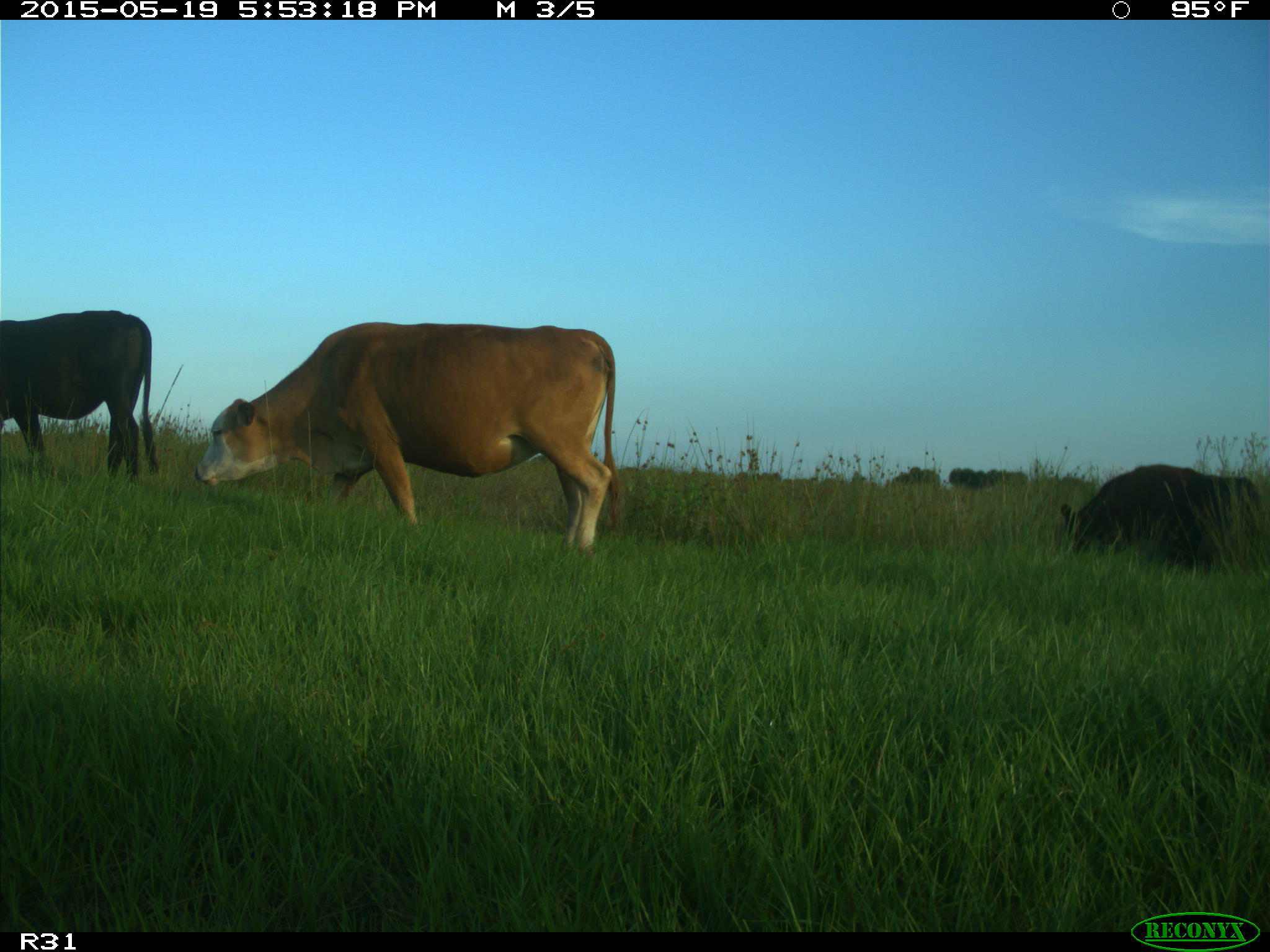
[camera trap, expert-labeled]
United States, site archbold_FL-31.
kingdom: Animalia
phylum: Chordata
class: Mammalia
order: Artiodactyla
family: Bovidae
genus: Bos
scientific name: Bos taurus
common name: domestic cow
Bos taurus (domestic cow).